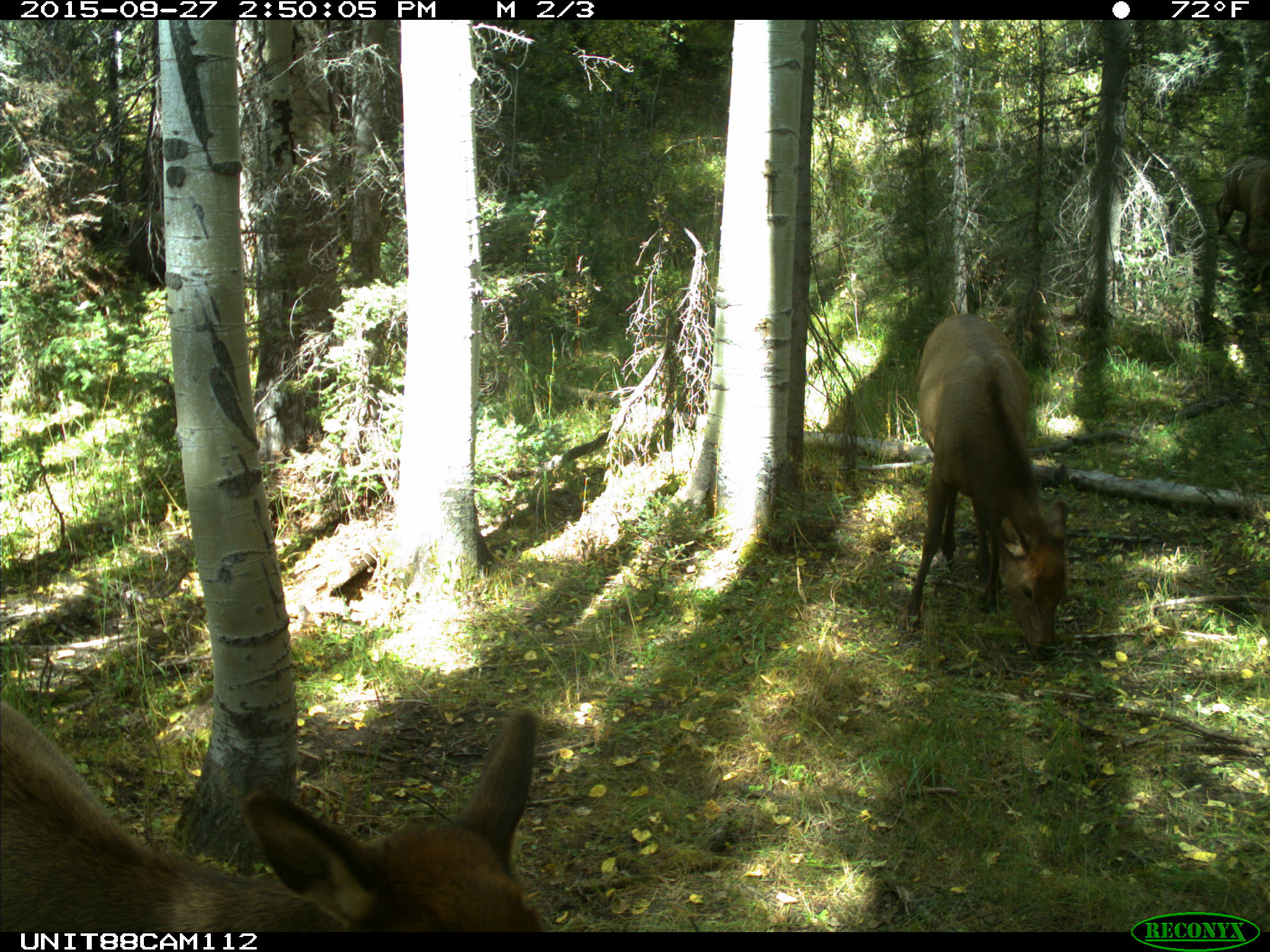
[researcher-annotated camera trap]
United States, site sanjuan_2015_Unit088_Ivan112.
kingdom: Animalia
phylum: Chordata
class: Mammalia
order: Artiodactyla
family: Cervidae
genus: Cervus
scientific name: Cervus elaphus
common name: red deer